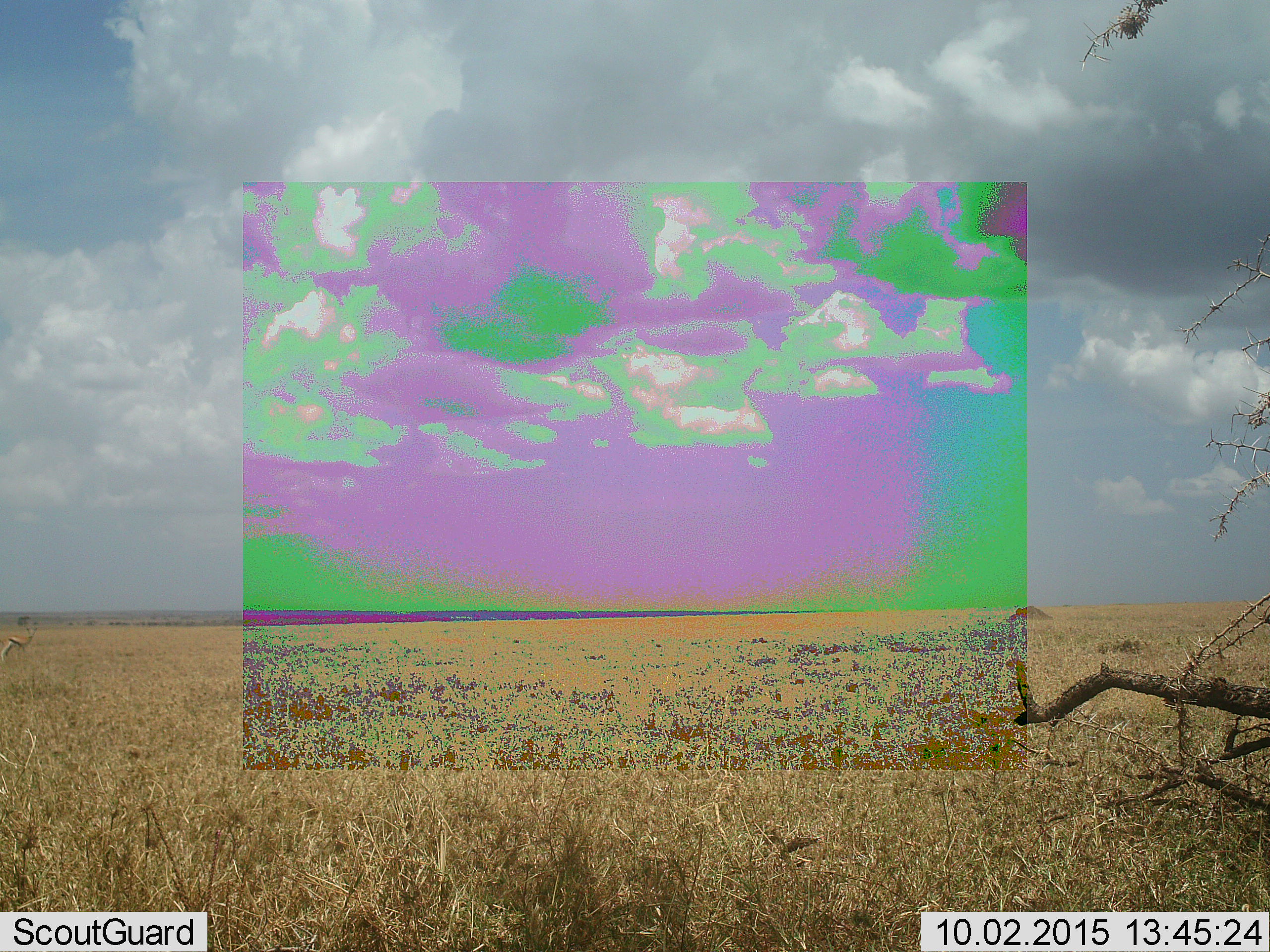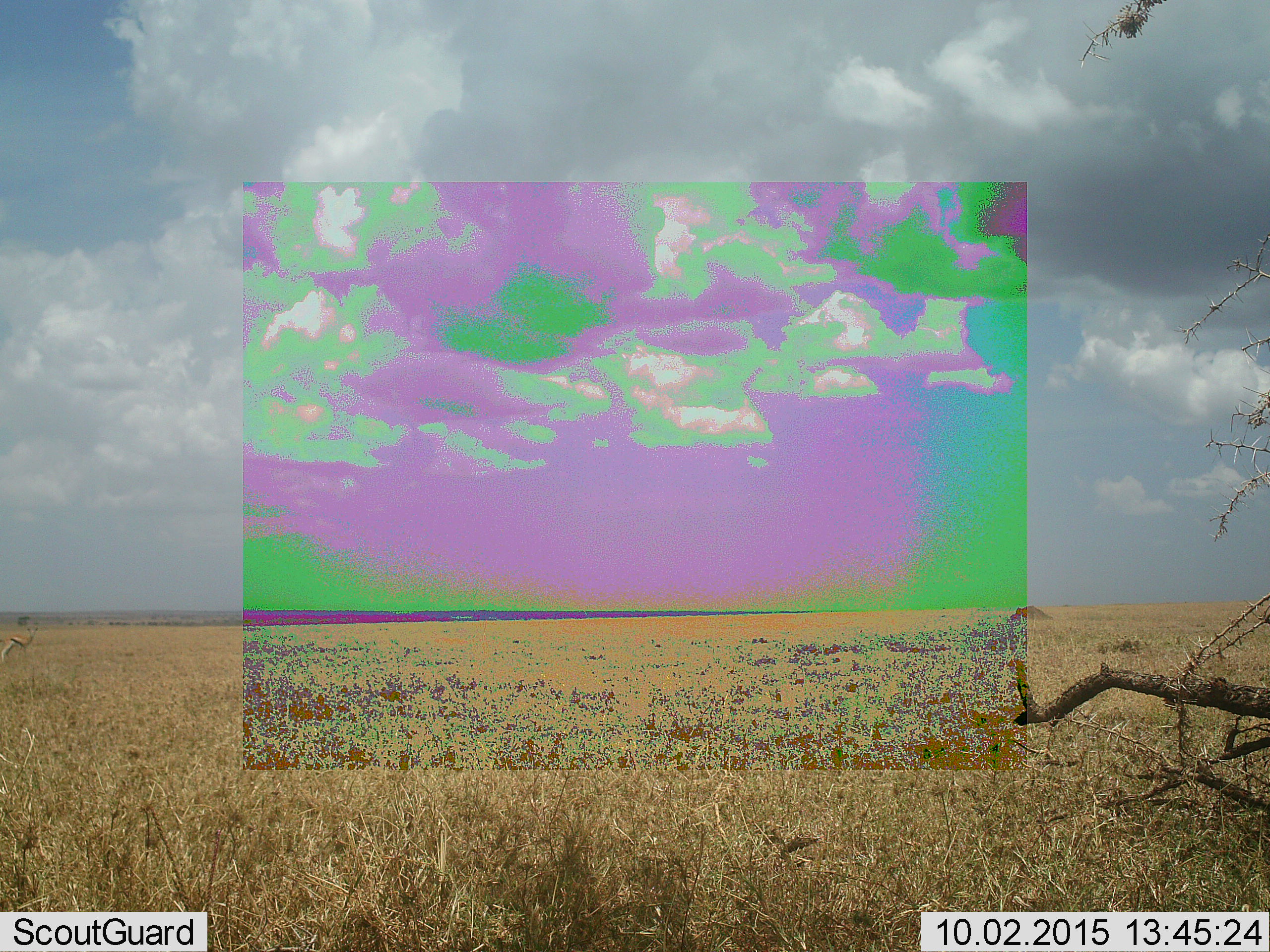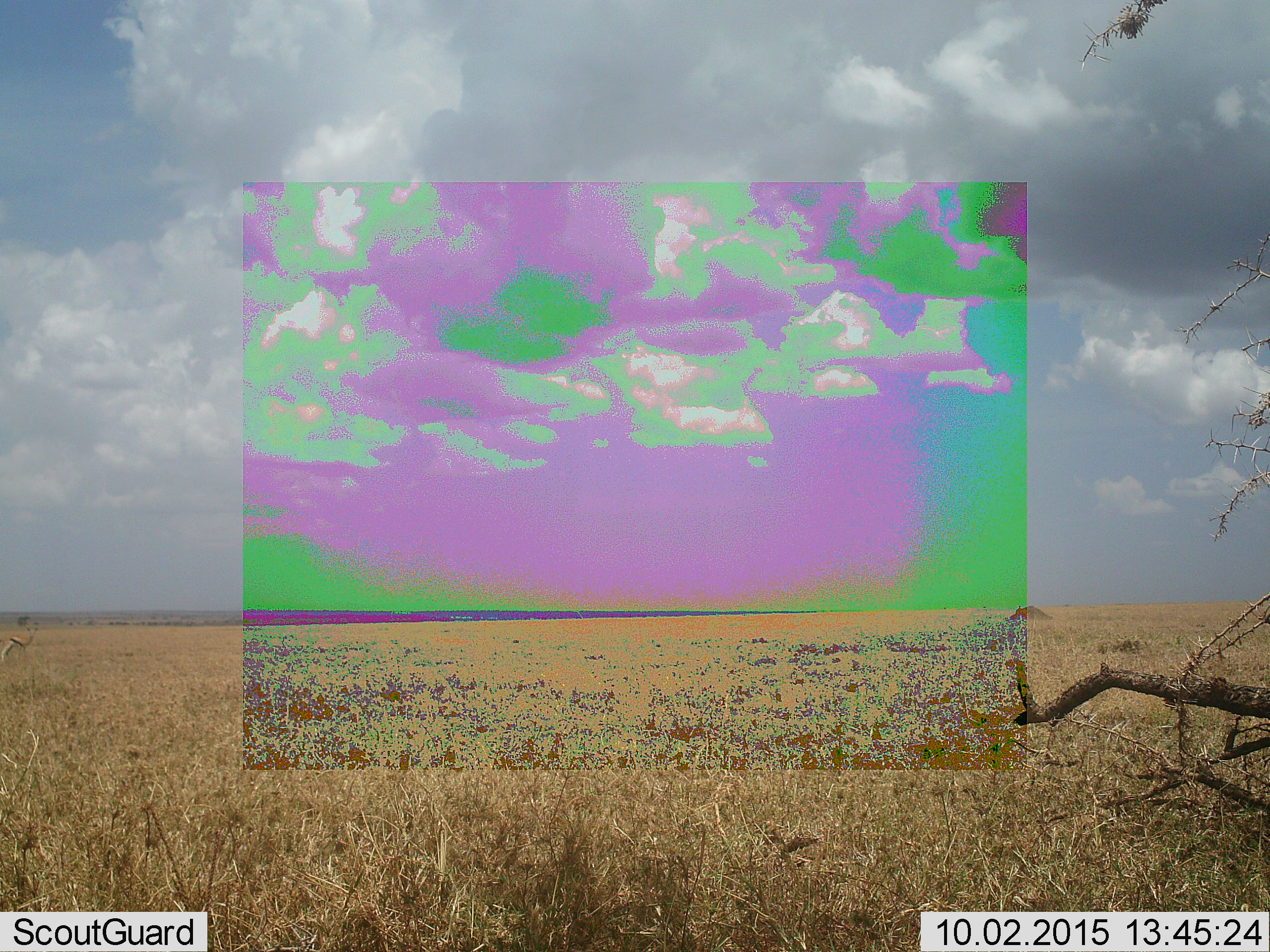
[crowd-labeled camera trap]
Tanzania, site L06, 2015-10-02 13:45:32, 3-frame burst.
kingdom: Animalia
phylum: Chordata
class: Mammalia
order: Artiodactyla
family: Bovidae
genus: Eudorcas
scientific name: Eudorcas thomsonii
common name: thomson's gazelle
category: gazellethomsons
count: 1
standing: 100%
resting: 0%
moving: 0%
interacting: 0%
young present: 0%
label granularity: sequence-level